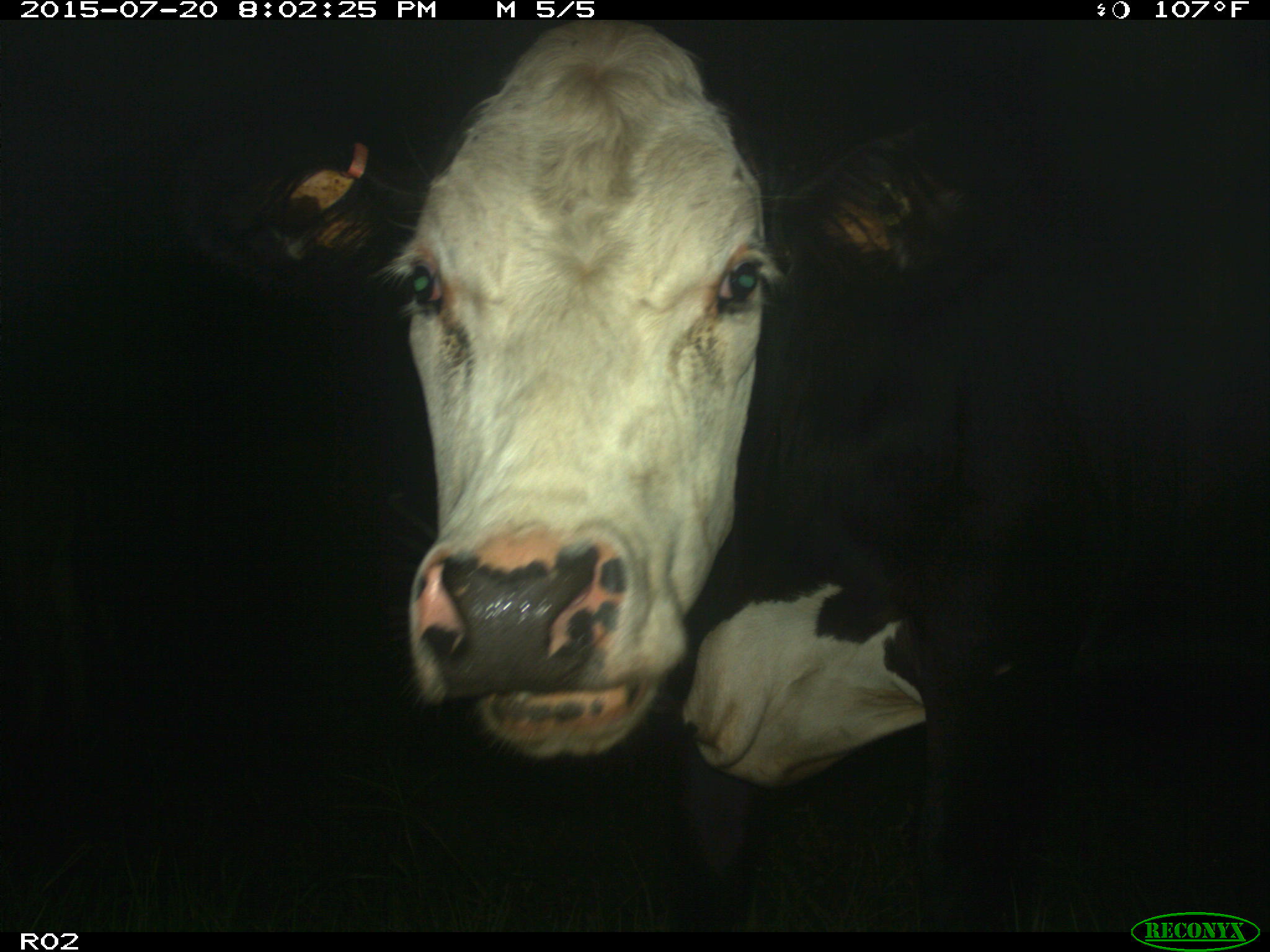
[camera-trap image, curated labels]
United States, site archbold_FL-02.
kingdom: Animalia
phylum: Chordata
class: Mammalia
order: Artiodactyla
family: Bovidae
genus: Bos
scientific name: Bos taurus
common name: domestic cow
Bos taurus (domestic cow).